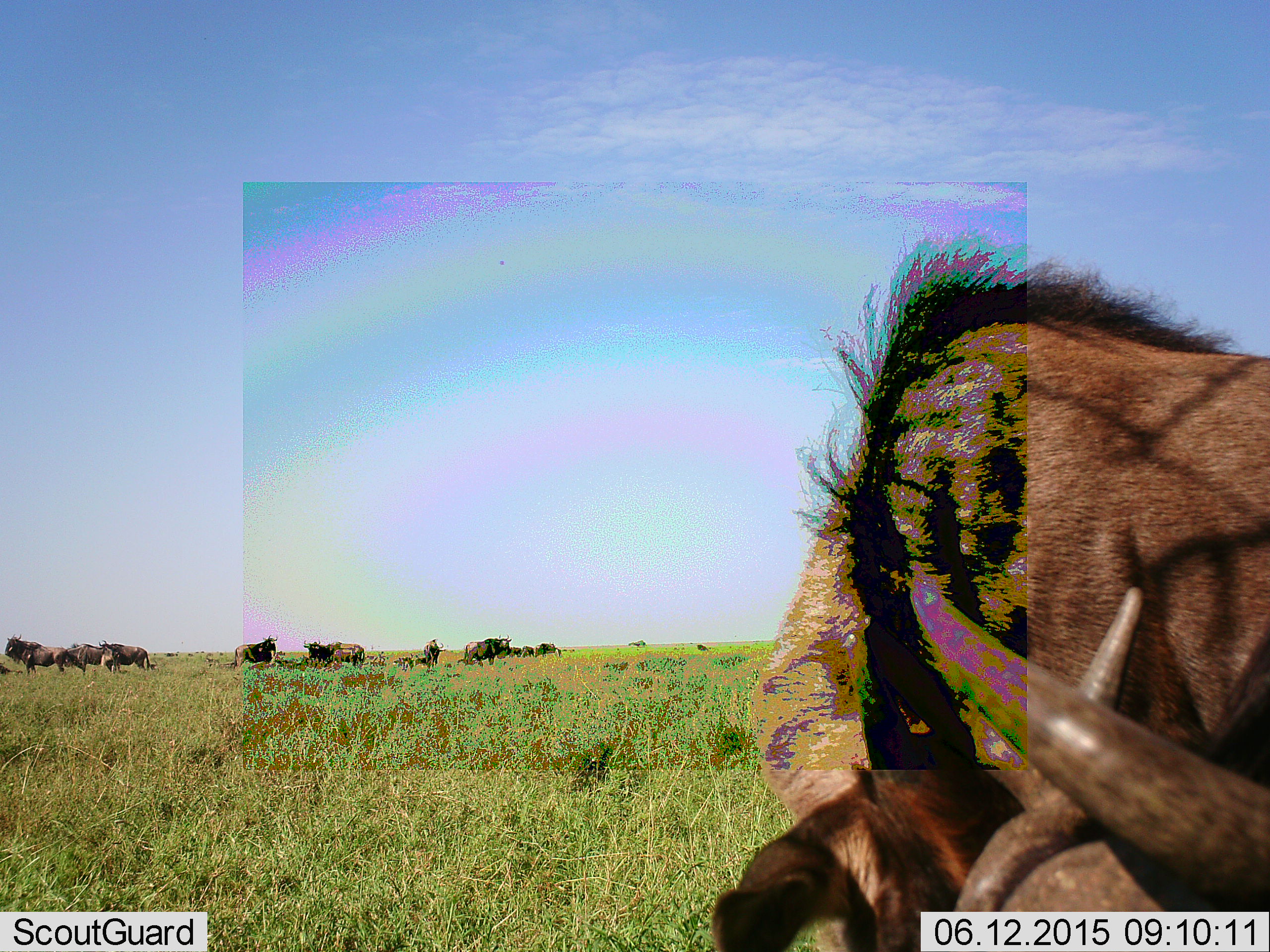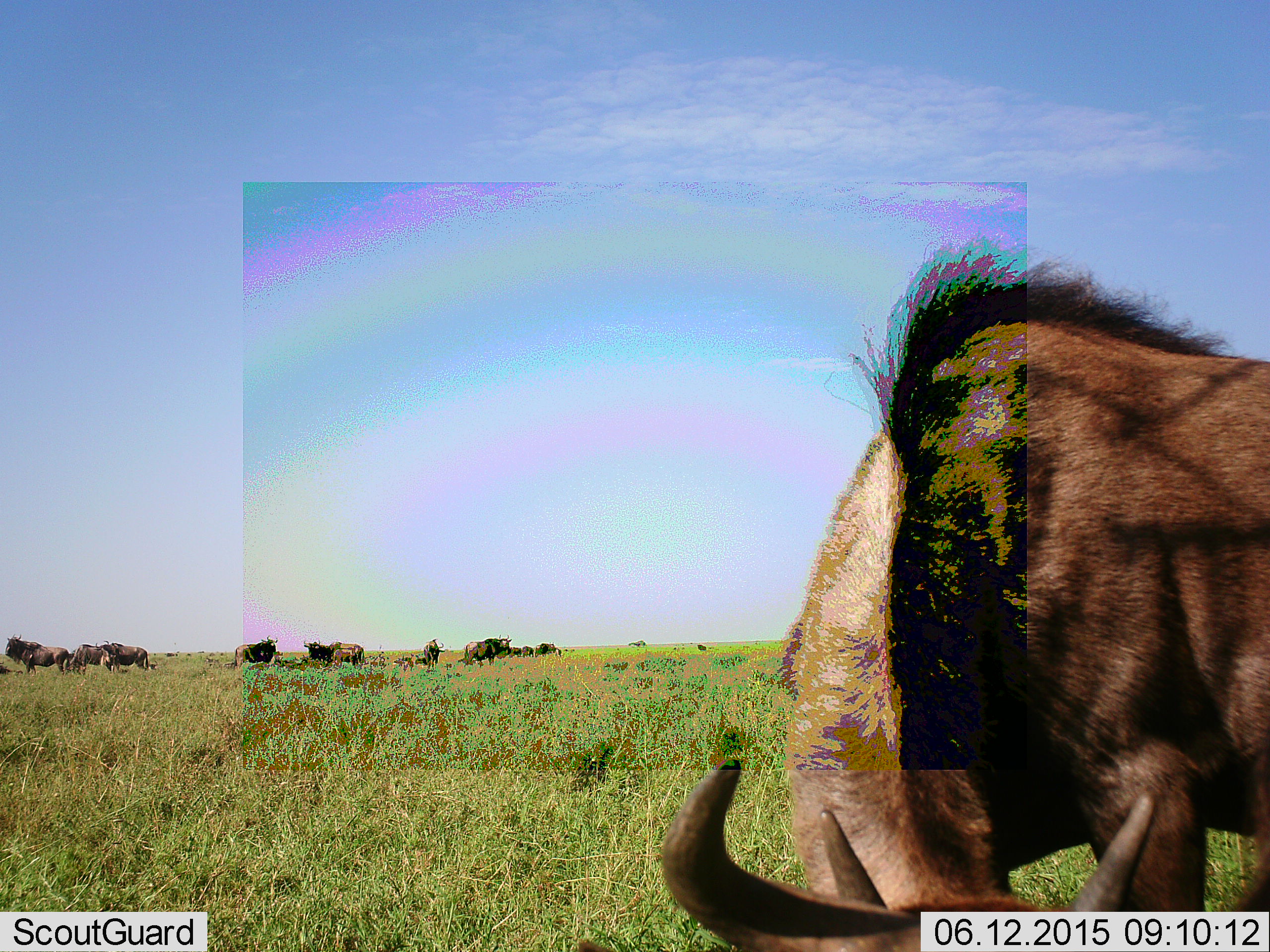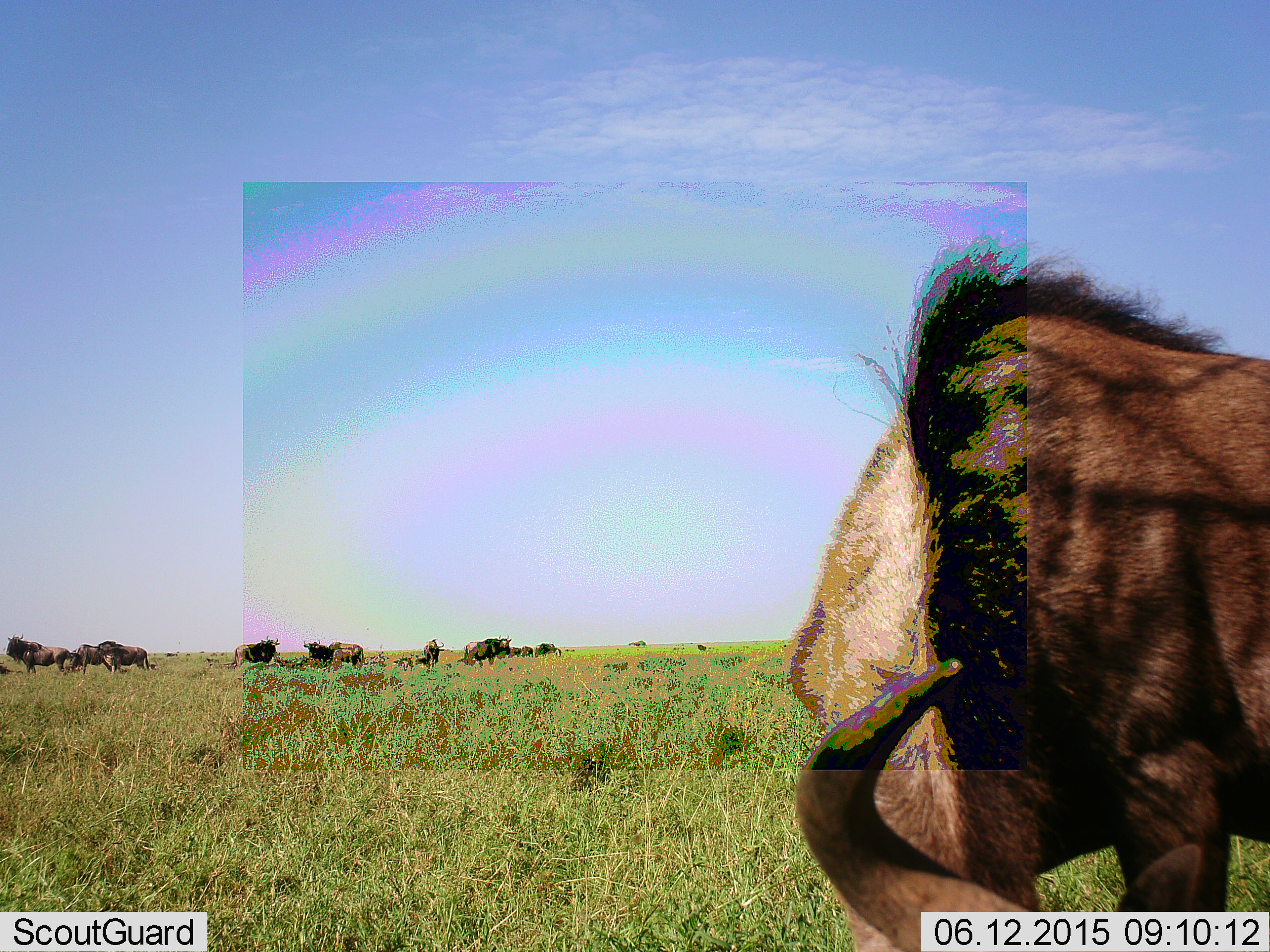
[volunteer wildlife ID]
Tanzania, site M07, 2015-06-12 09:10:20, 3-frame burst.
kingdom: Animalia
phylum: Chordata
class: Mammalia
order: Artiodactyla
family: Bovidae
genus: Connochaetes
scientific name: Connochaetes taurinus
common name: blue wildebeest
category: wildebeest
Wildebeest (blue wildebeest) (Connochaetes taurinus), count 11-50. Behavior (volunteer vote fractions): standing 80%, resting 30%, moving 10%, interacting 0%. Young present (vote fraction): 10%. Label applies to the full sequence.